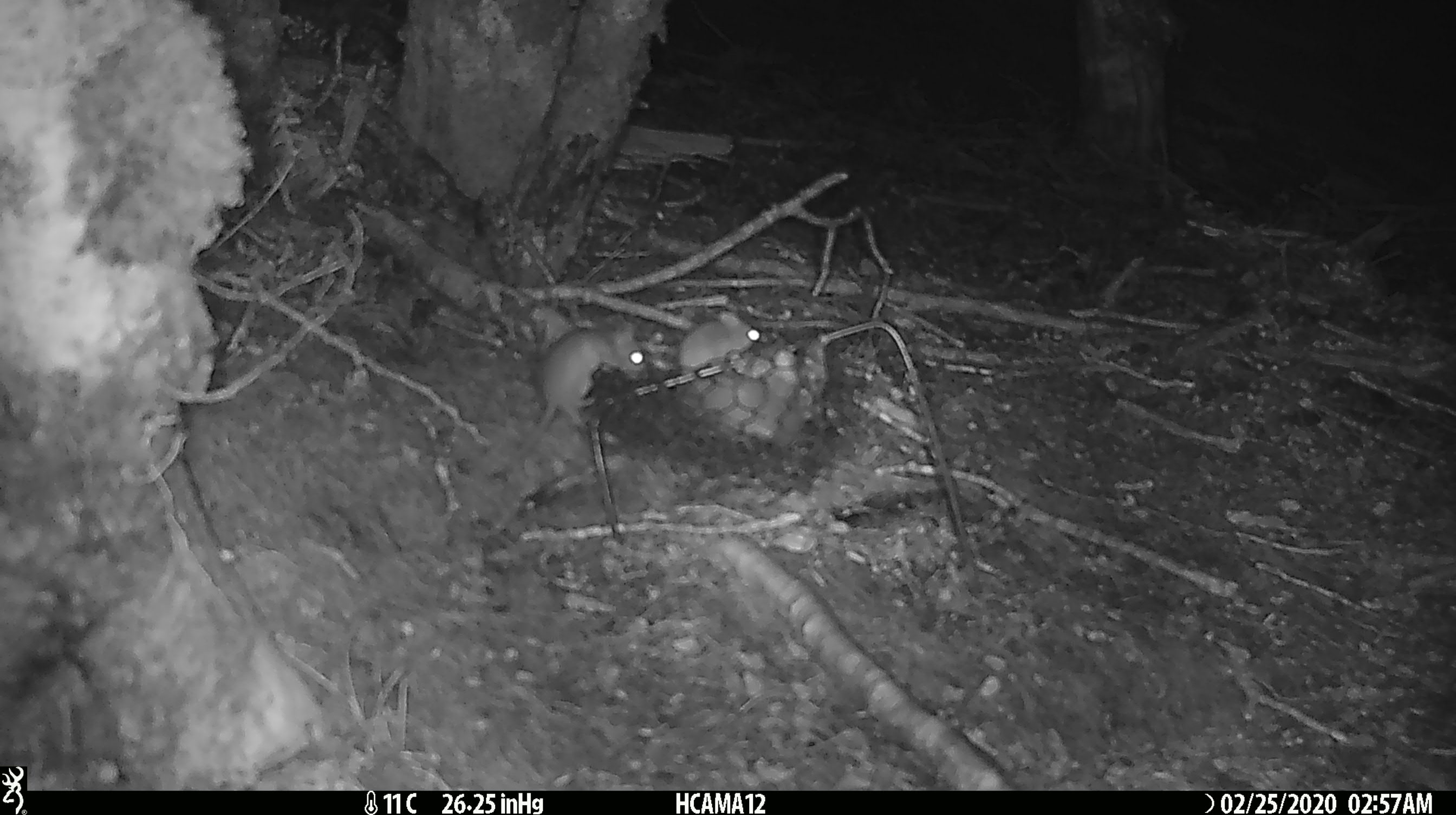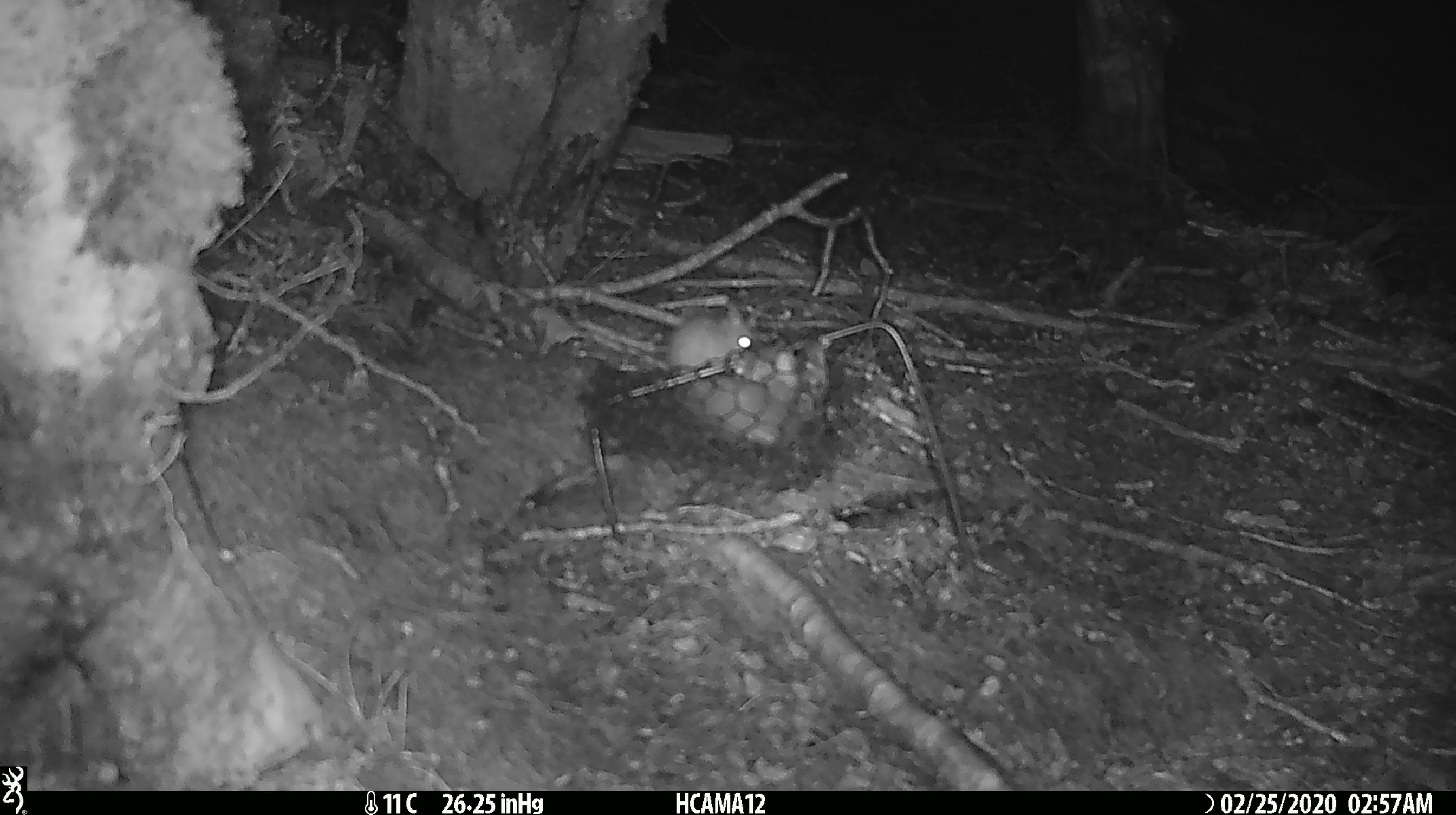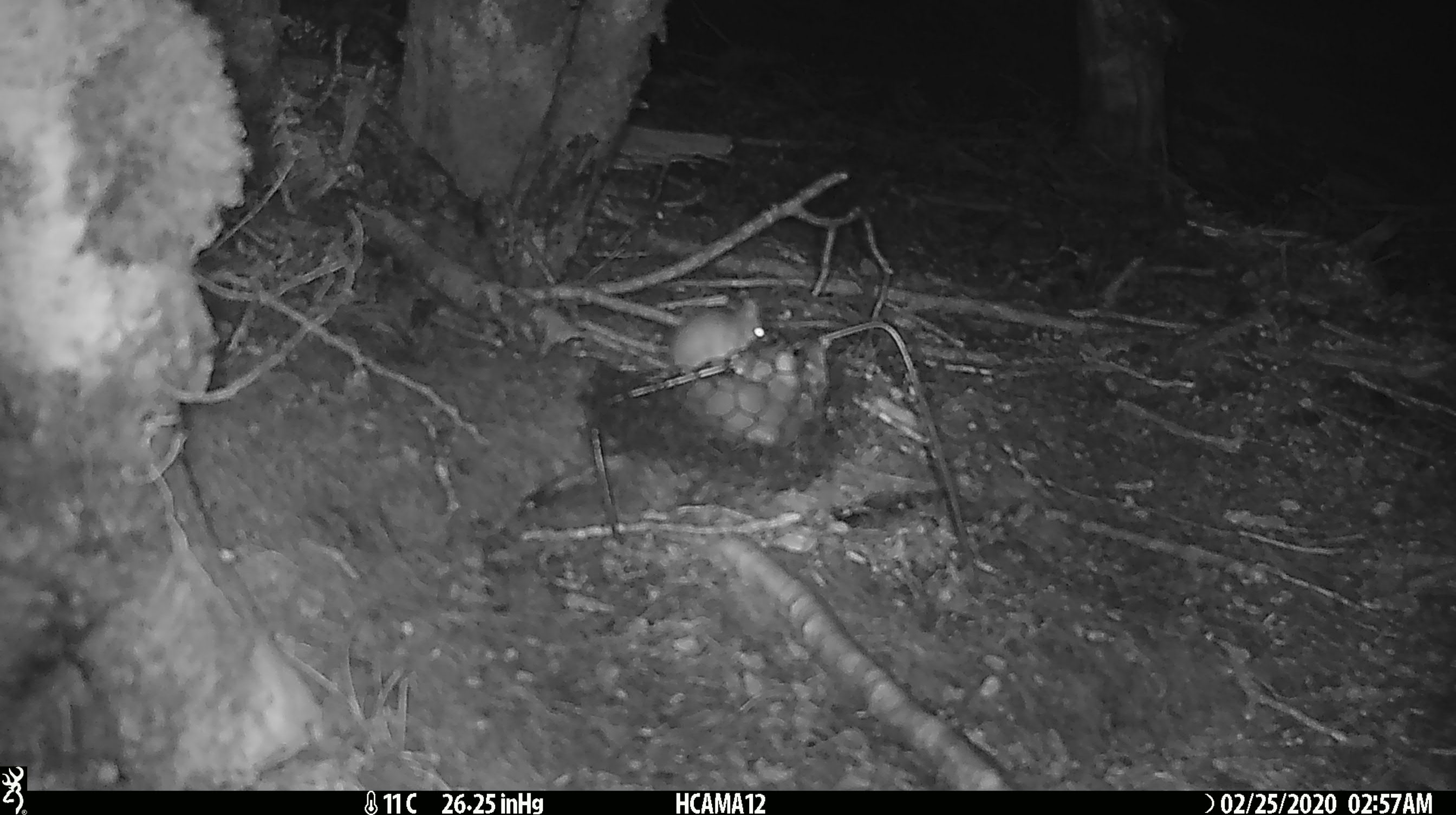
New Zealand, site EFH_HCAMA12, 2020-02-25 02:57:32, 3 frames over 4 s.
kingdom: Animalia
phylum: Chordata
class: Mammalia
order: Rodentia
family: Muridae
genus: Mus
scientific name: Mus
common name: mouse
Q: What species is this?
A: Mouse (Mus).